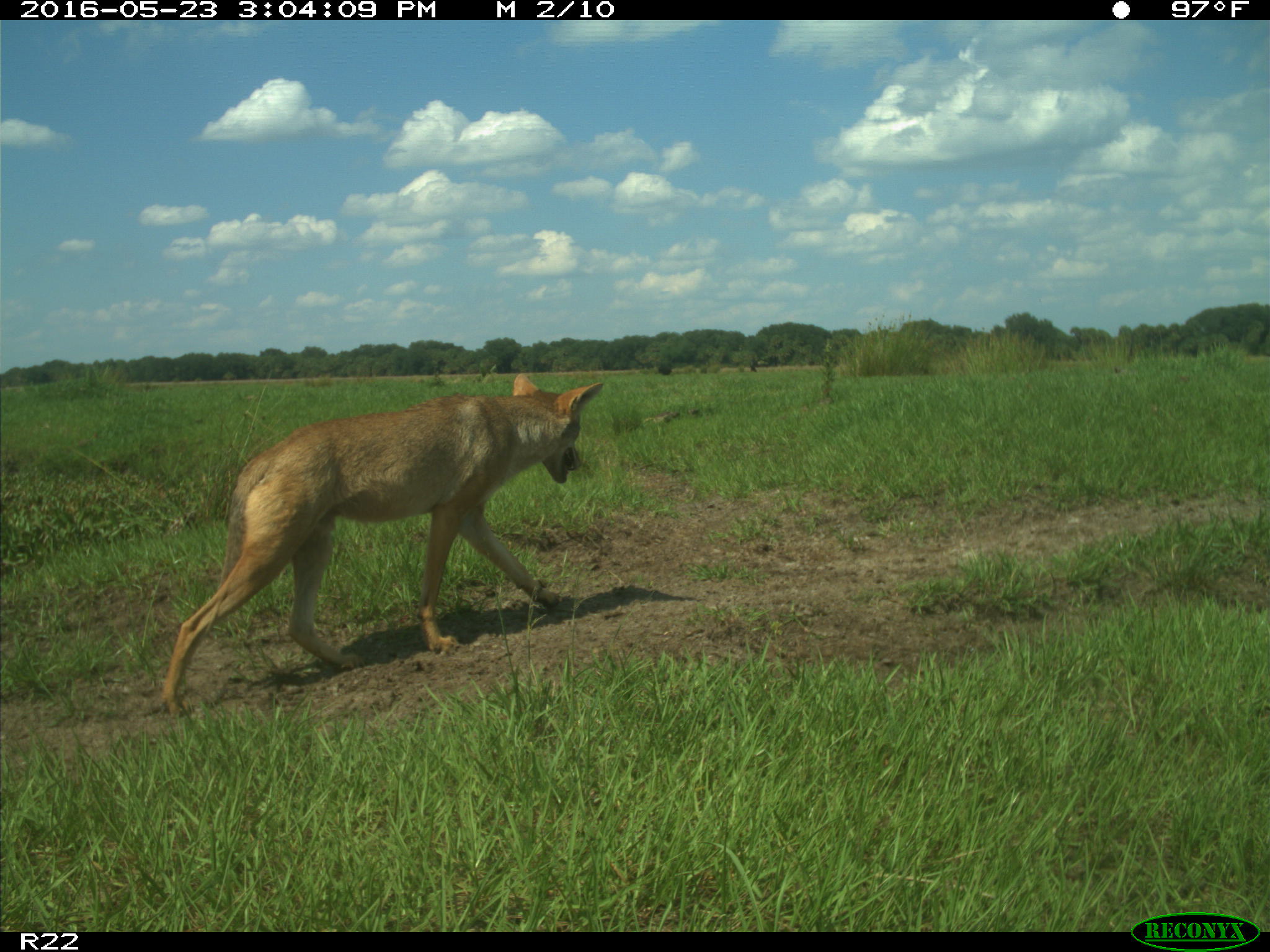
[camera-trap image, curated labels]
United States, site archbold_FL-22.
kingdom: Animalia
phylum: Chordata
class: Mammalia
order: Carnivora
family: Canidae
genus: Canis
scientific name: Canis latrans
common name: coyote